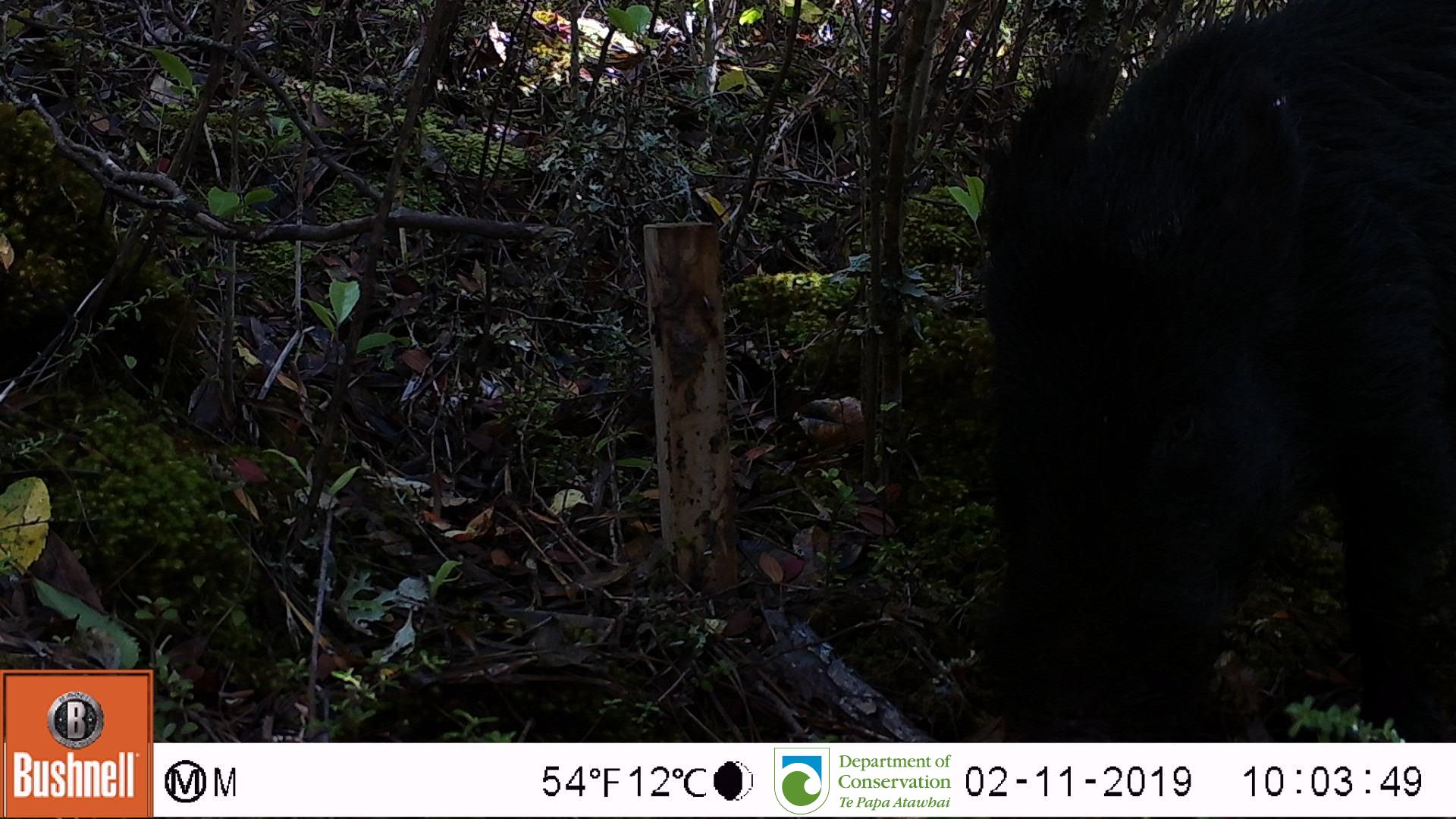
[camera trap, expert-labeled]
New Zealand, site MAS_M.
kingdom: Animalia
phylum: Chordata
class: Mammalia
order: Artiodactyla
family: Suidae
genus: Sus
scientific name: Sus scrofa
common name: pig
Pig (Sus scrofa).